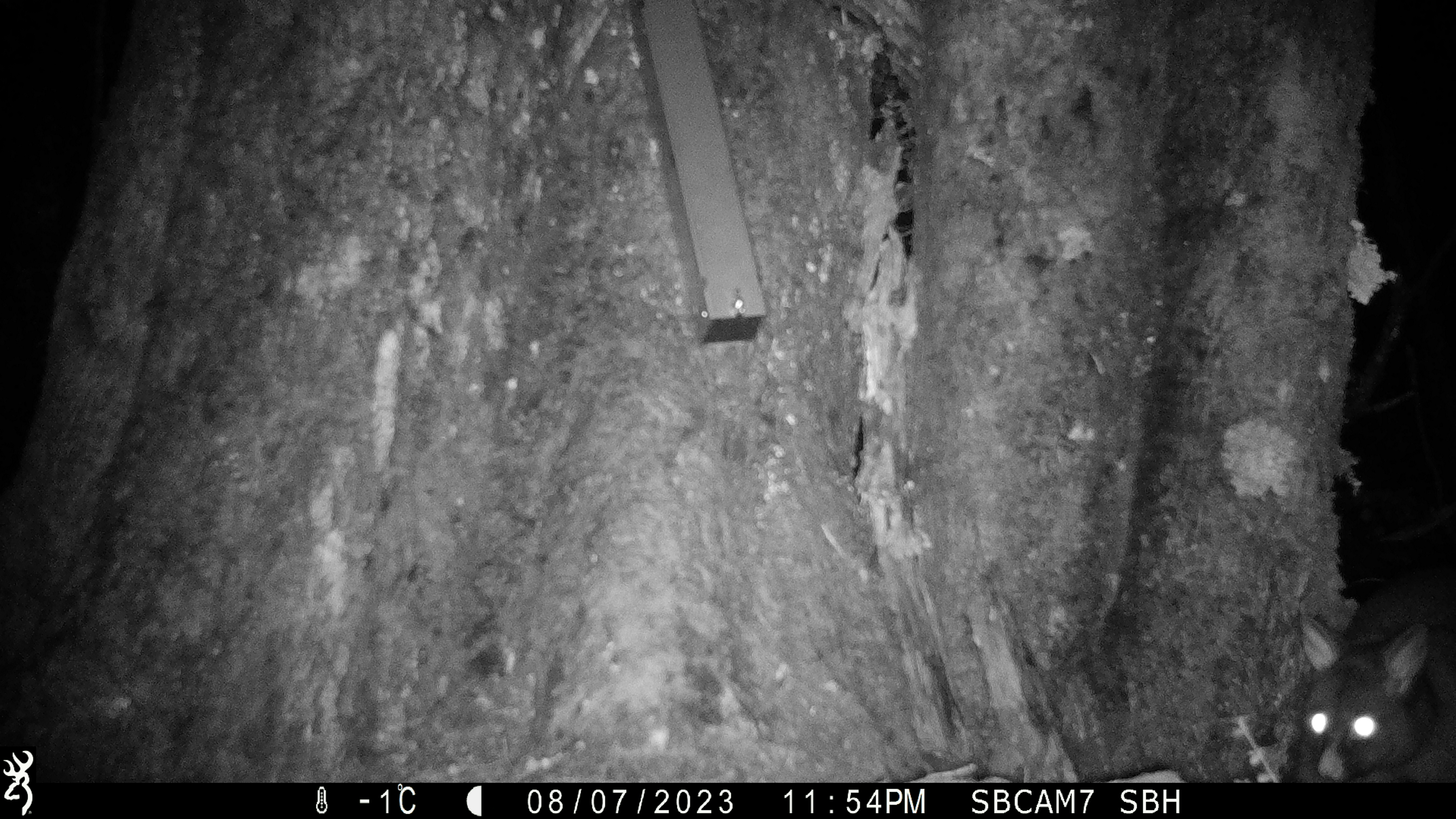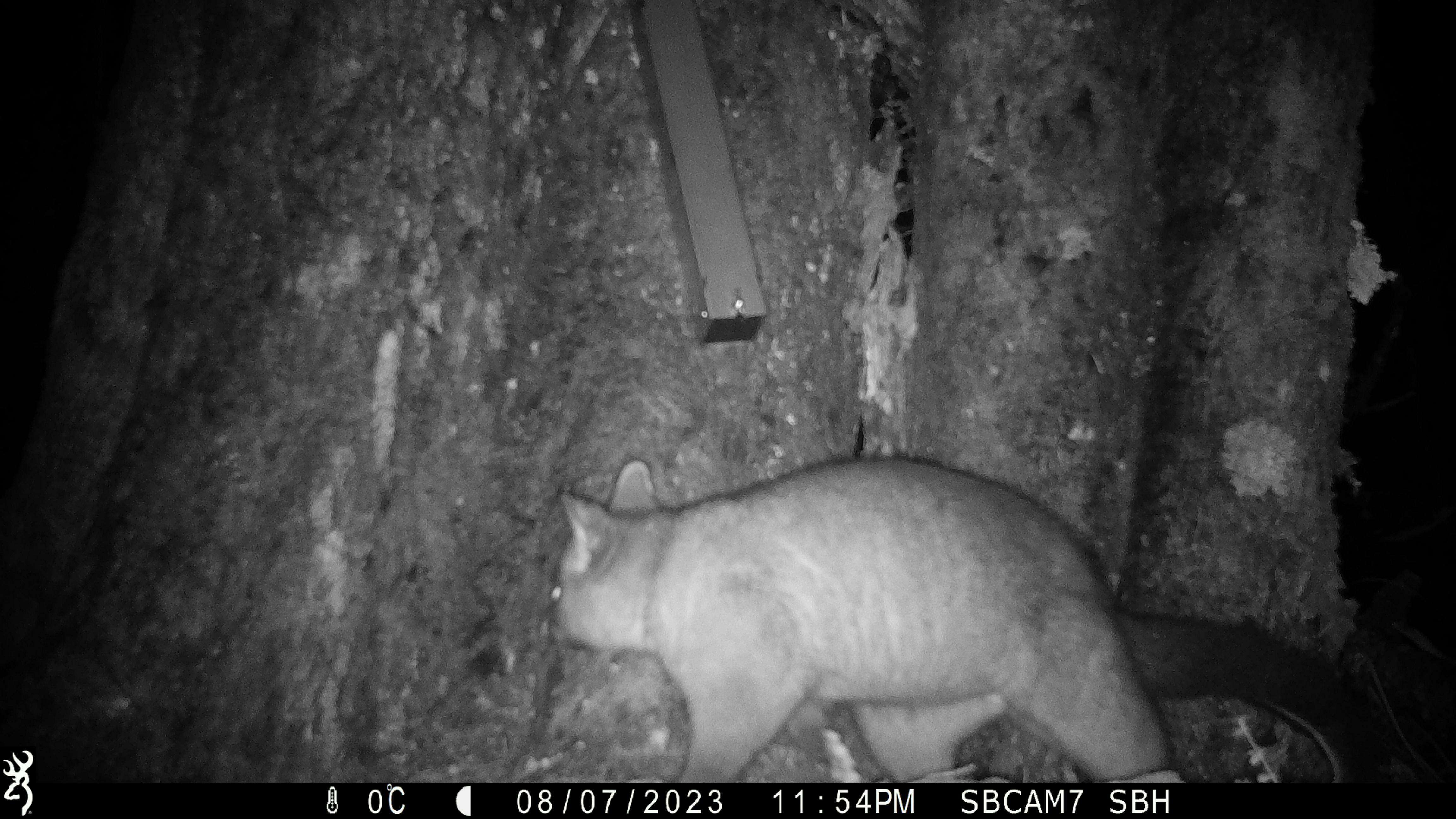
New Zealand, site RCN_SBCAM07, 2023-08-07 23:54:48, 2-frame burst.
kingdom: Animalia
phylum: Chordata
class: Mammalia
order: Diprotodontia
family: Phalangeridae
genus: Trichosurus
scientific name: Trichosurus vulpecula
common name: common brushtail possum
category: possum